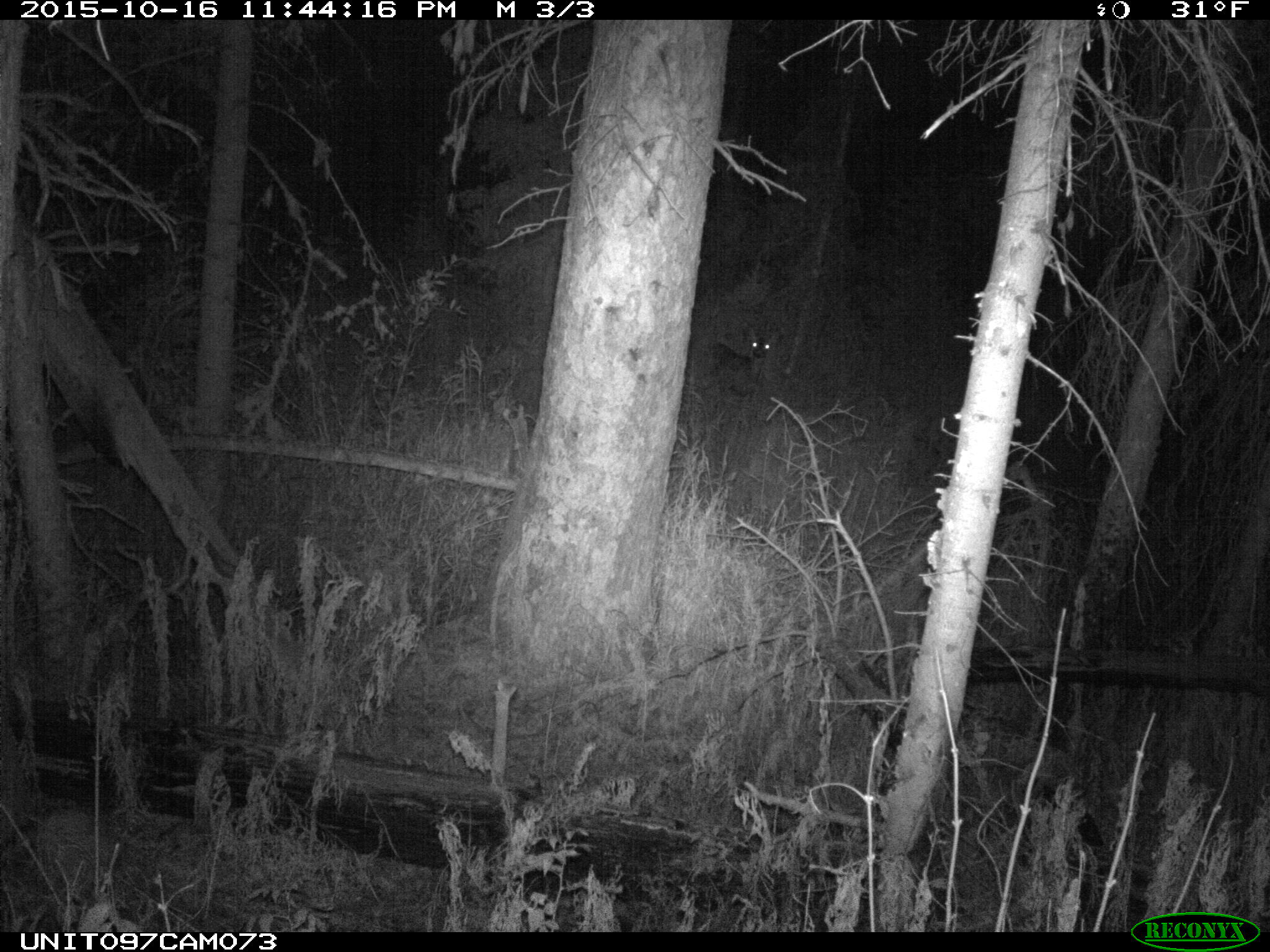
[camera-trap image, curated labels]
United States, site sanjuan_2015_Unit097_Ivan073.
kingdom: Animalia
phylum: Chordata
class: Mammalia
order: Artiodactyla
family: Cervidae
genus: Odocoileus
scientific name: Odocoileus hemionus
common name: mule deer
Odocoileus hemionus (mule deer).